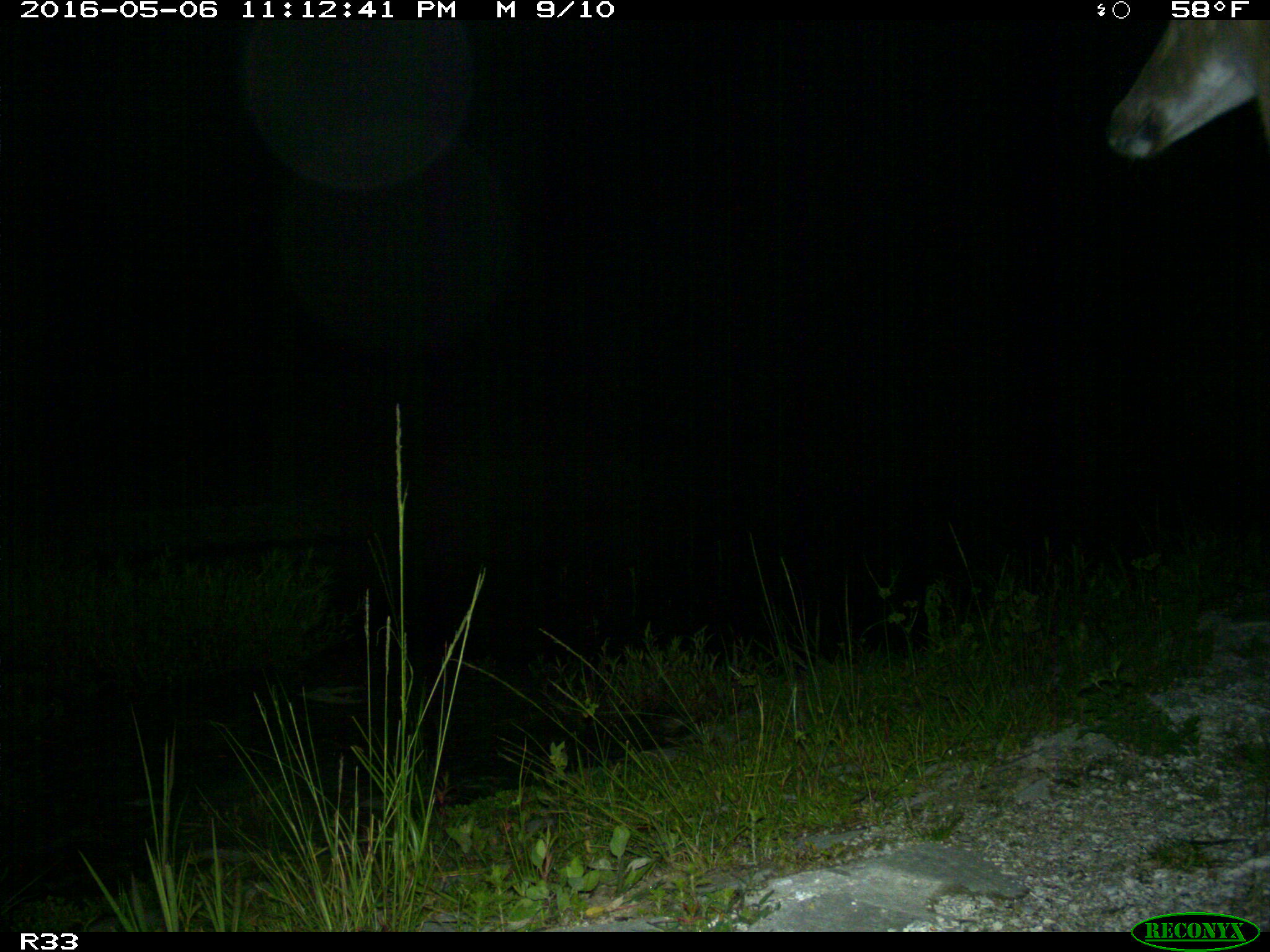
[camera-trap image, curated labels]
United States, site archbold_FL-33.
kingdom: Animalia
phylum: Chordata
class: Mammalia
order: Artiodactyla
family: Cervidae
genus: Odocoileus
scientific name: Odocoileus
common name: deer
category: unidentified deer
Unidentified deer (deer) (Odocoileus).